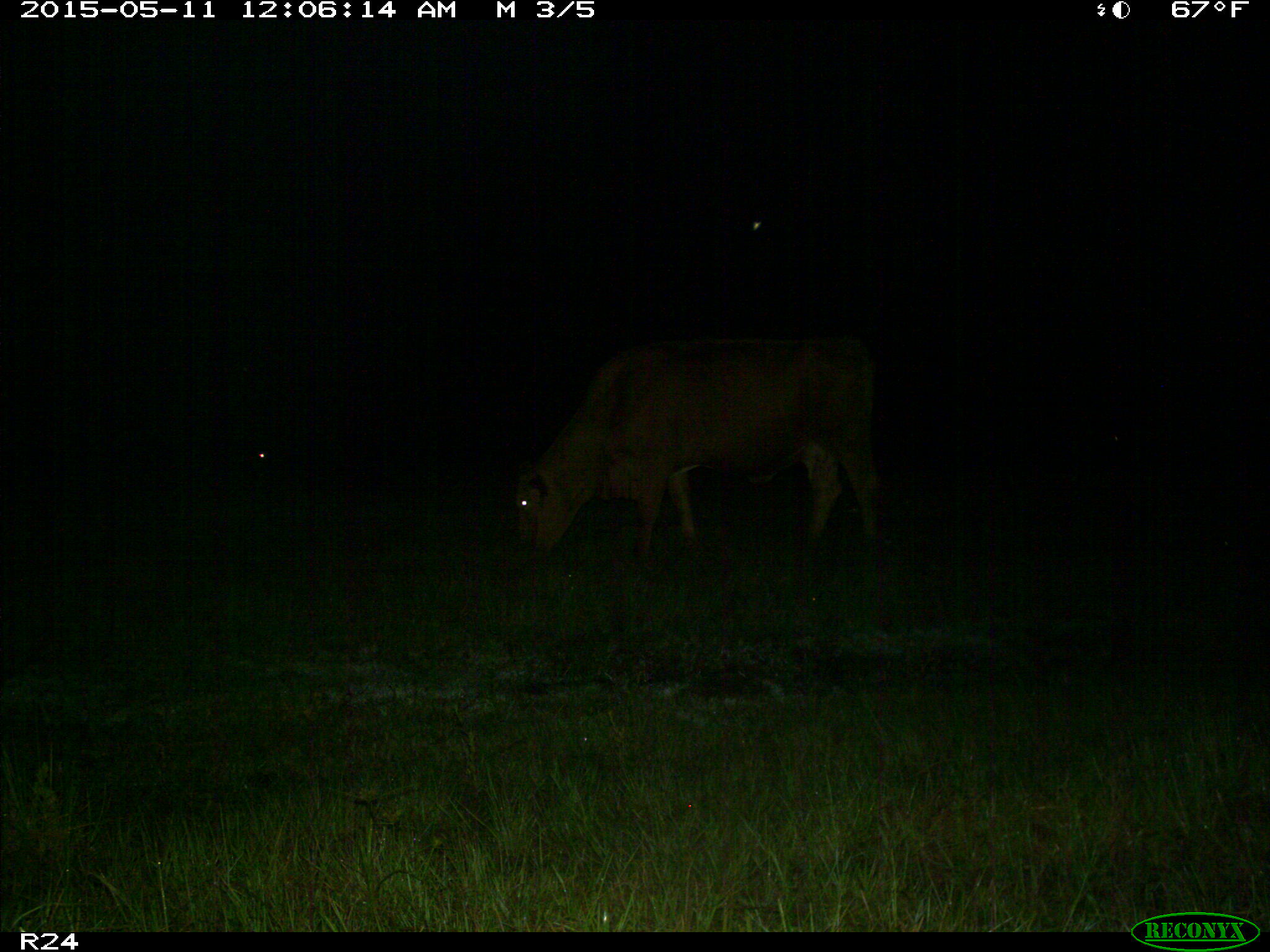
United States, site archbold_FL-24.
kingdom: Animalia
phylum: Chordata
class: Mammalia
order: Artiodactyla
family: Bovidae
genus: Bos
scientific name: Bos taurus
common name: domestic cow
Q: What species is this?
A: Bos taurus (domestic cow).